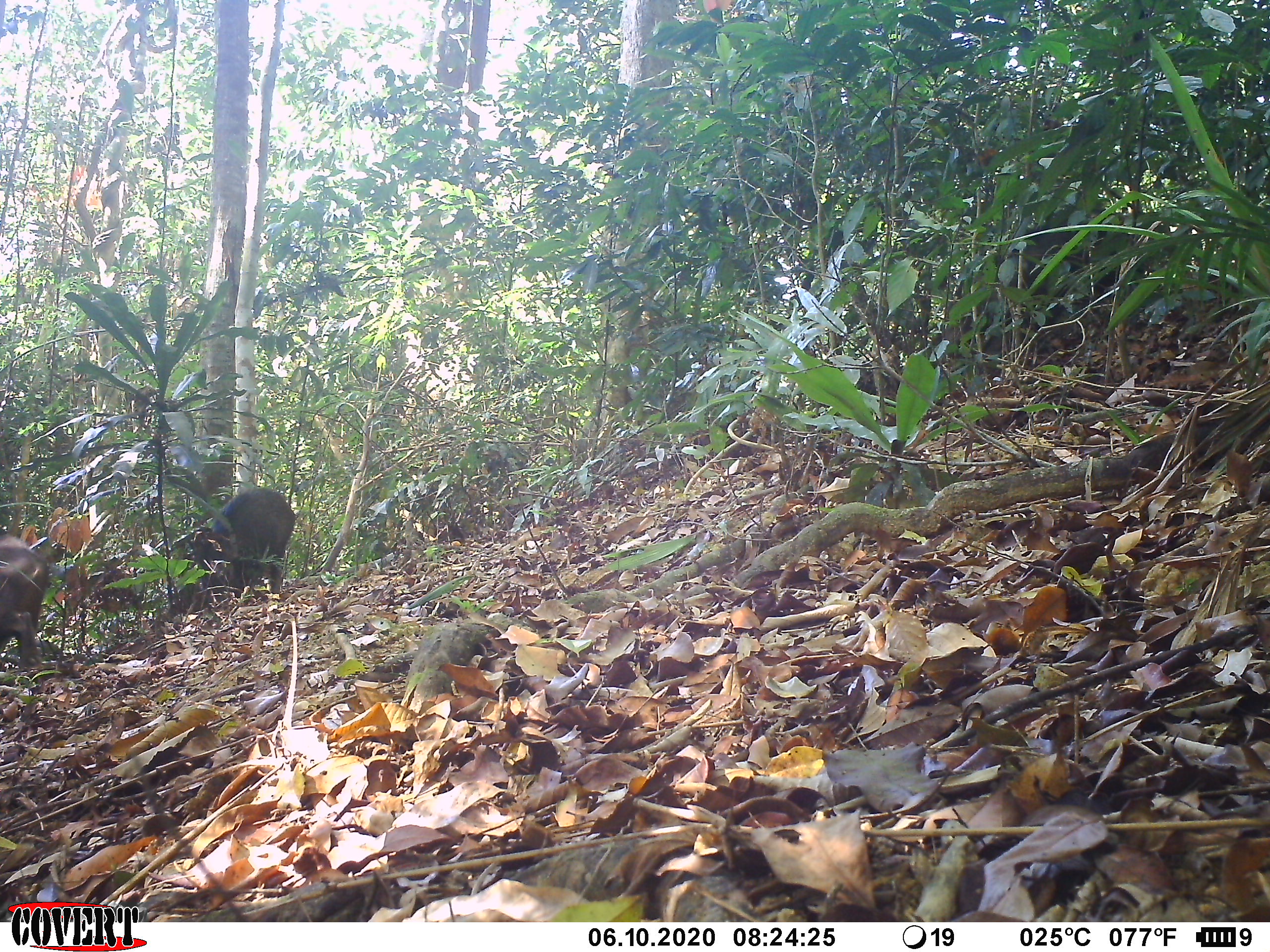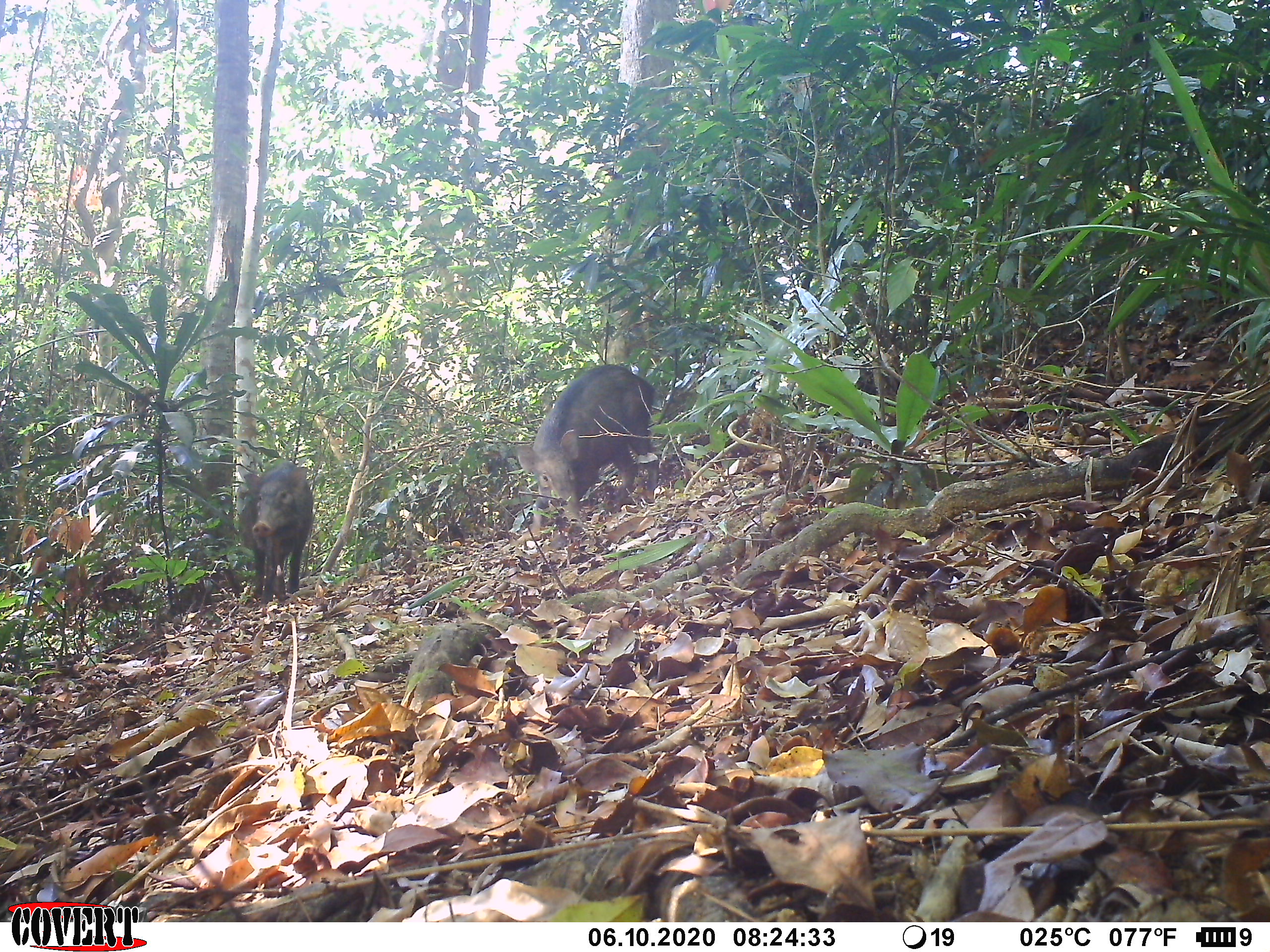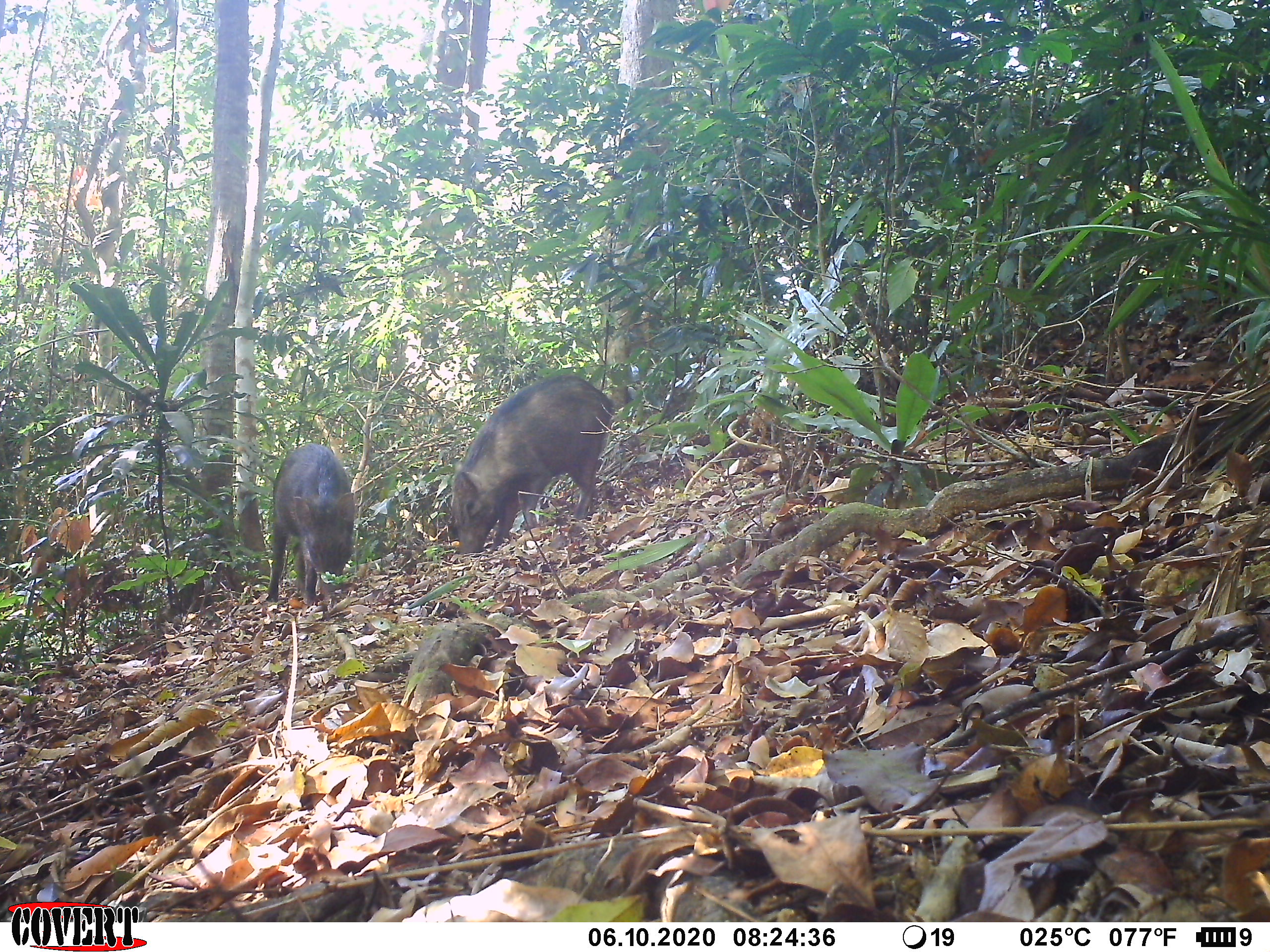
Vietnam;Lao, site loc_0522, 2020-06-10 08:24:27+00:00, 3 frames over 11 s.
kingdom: Animalia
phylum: Chordata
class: Mammalia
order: Artiodactyla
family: Suidae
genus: Sus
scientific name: Sus scrofa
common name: eurasian wild pig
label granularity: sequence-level